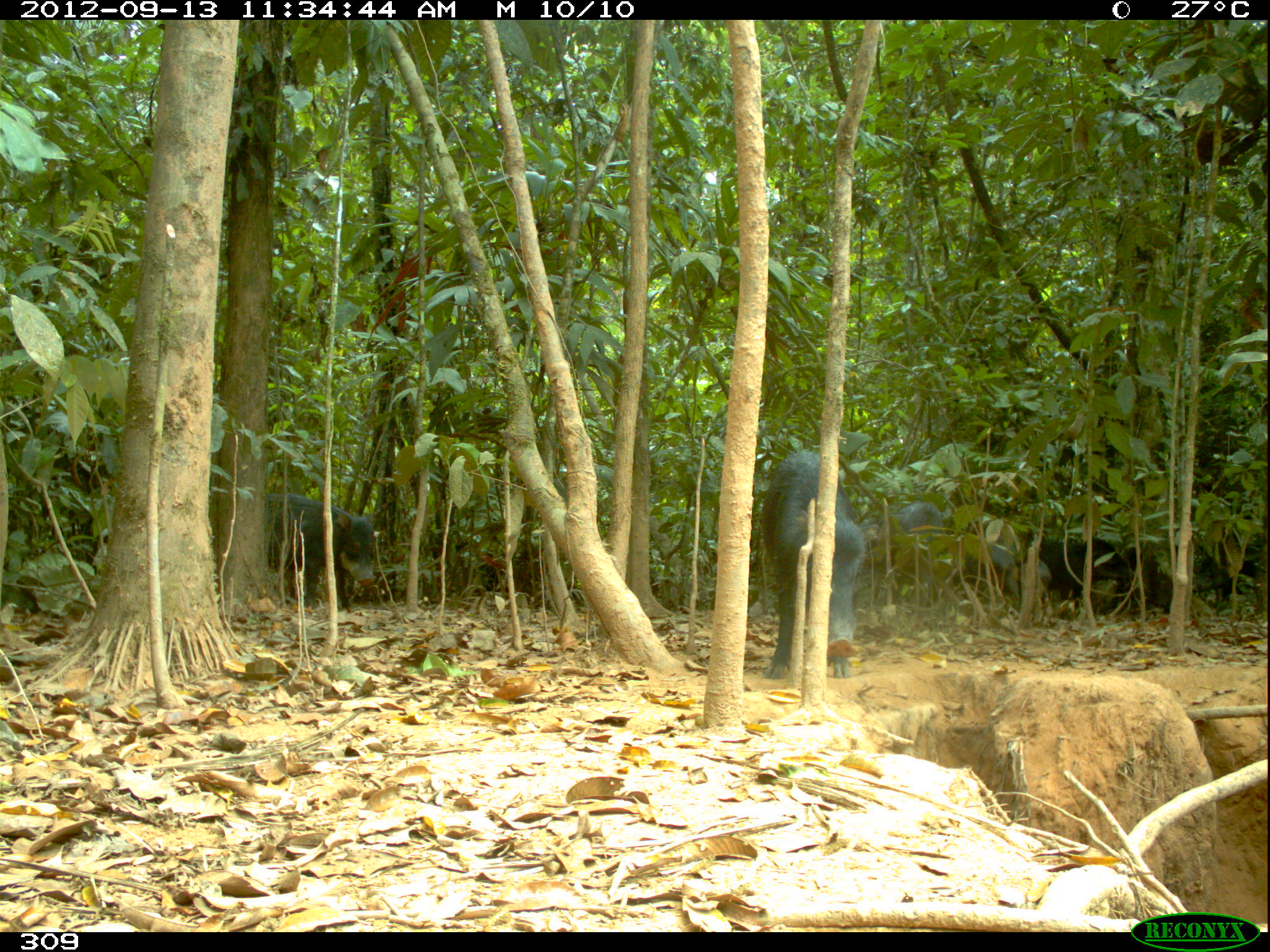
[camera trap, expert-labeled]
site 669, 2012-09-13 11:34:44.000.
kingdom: Animalia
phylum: Chordata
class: Mammalia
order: Artiodactyla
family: Tayassuidae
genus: Tayassu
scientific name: Tayassu pecari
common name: white-lipped peccary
Tayassu pecari (white-lipped peccary).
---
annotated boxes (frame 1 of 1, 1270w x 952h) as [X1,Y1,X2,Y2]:
tayassu pecari: [757,443,888,676]; [260,487,383,607]; [1001,525,1131,622]; [856,497,949,601]; [1099,537,1192,618]; [1193,552,1262,609]